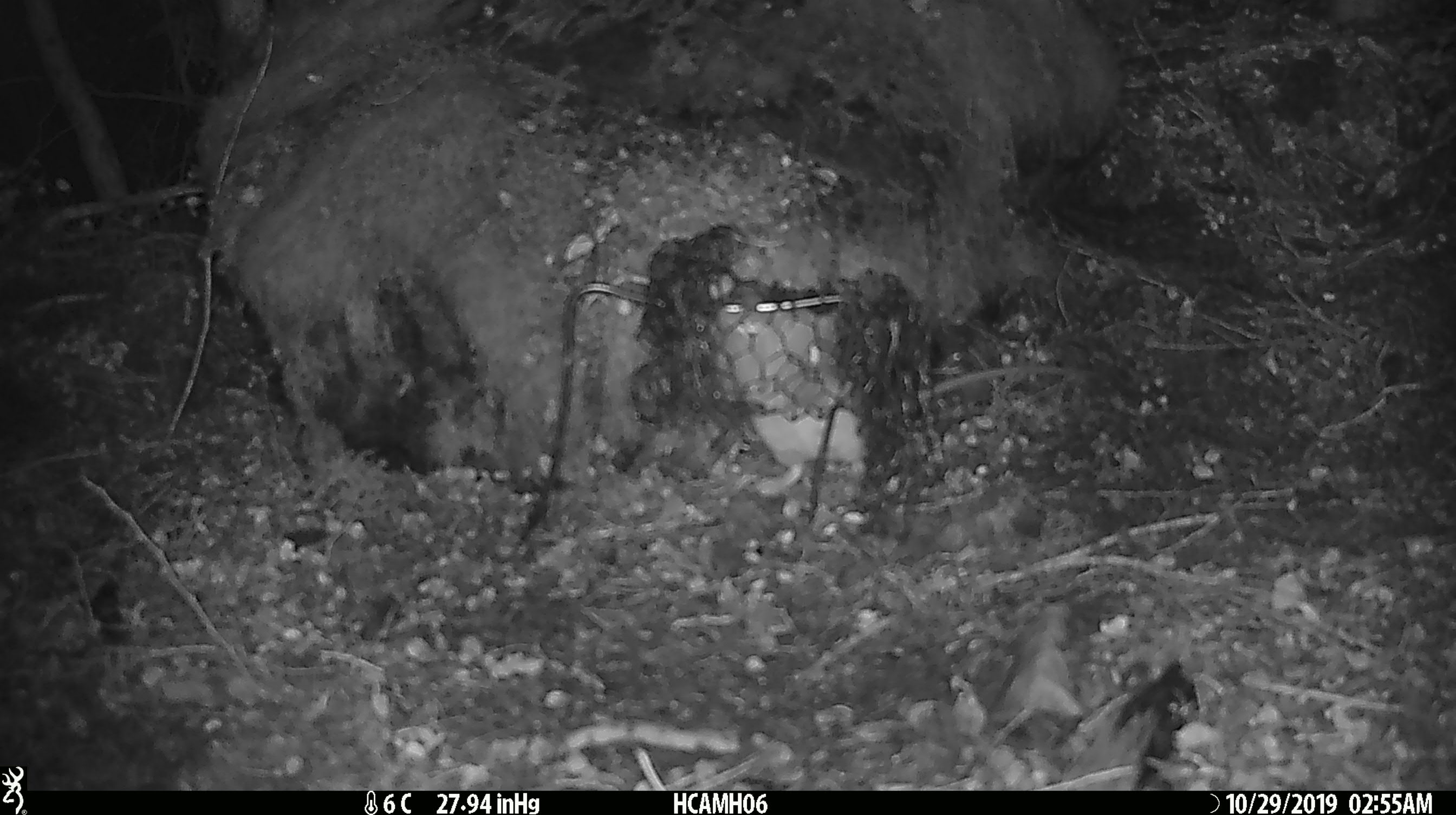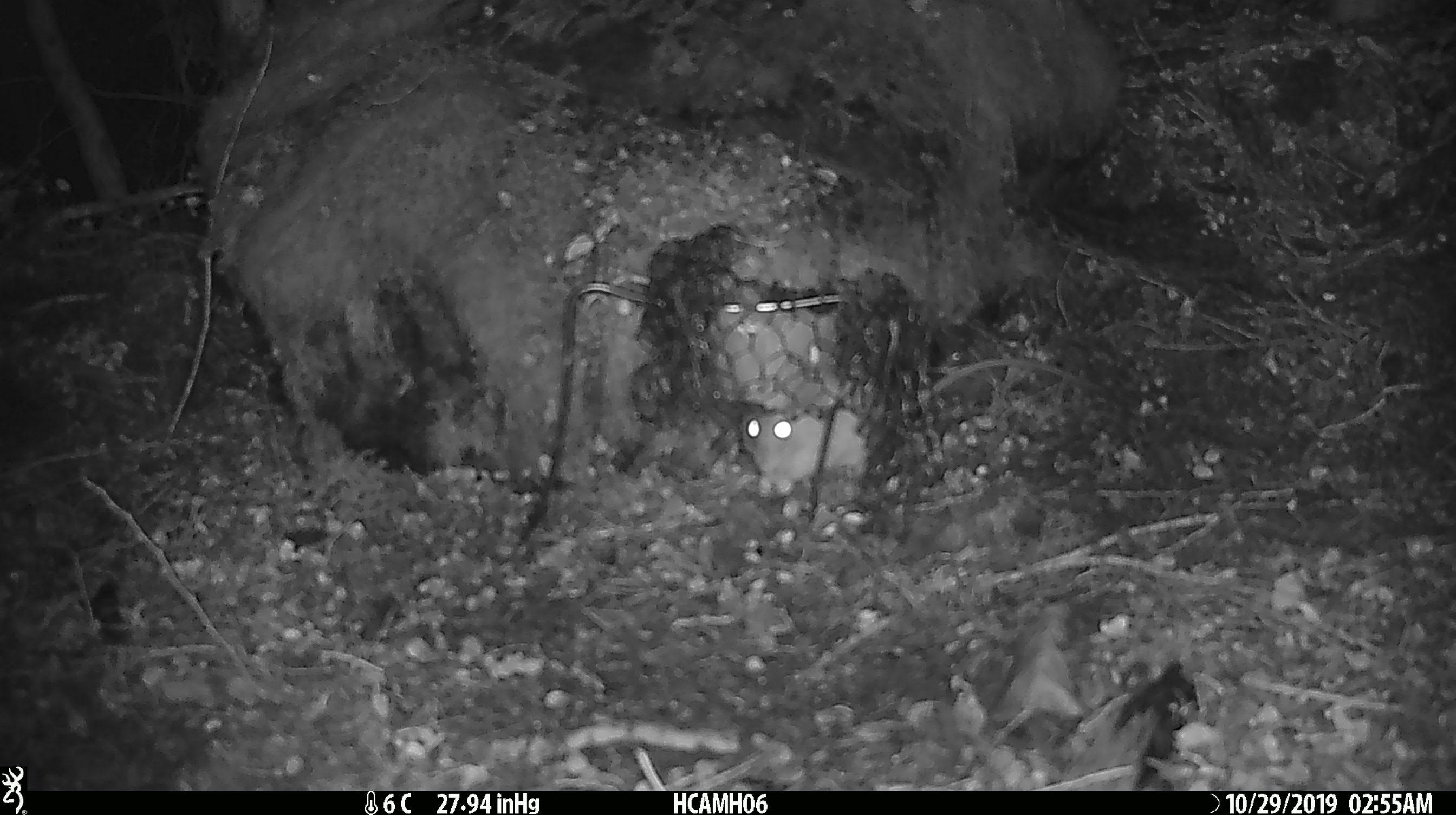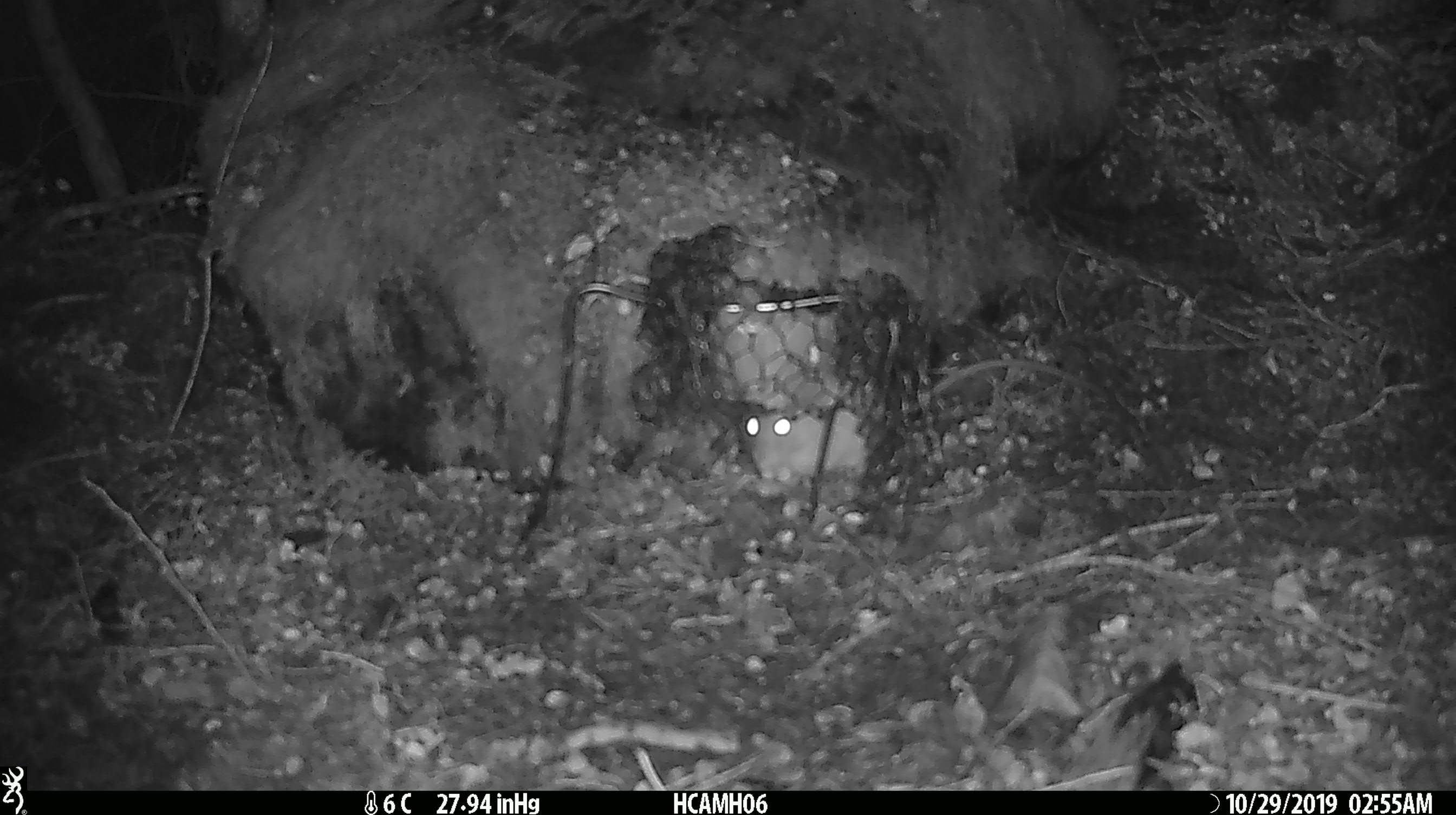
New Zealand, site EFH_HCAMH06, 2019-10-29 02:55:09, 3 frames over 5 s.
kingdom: Animalia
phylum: Chordata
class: Mammalia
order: Rodentia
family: Muridae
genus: Rattus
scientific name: Rattus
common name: rat